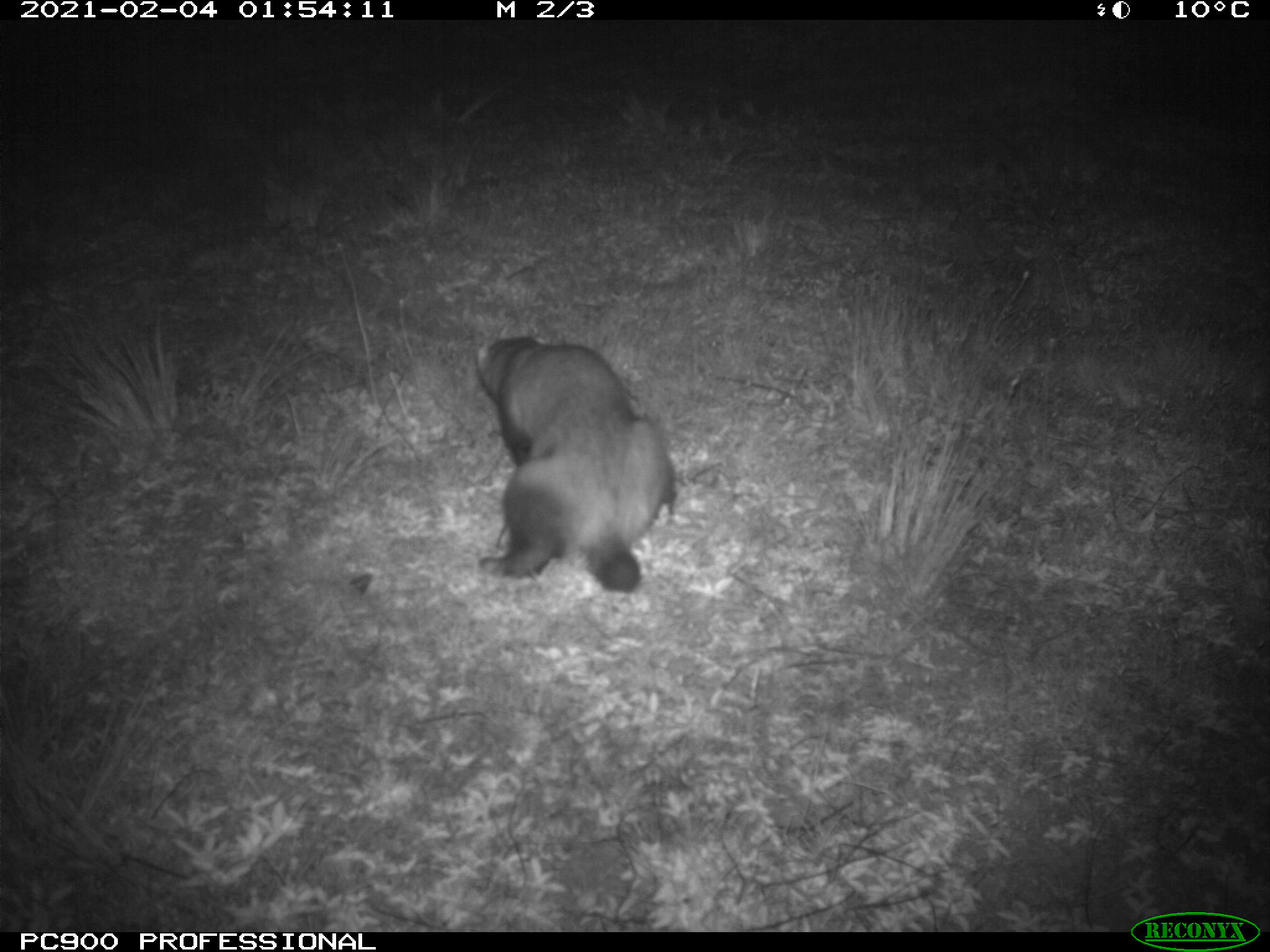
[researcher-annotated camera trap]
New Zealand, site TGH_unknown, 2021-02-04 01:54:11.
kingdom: Animalia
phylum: Chordata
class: Mammalia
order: Carnivora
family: Mustelidae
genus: Mustela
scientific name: Mustela furo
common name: ferret